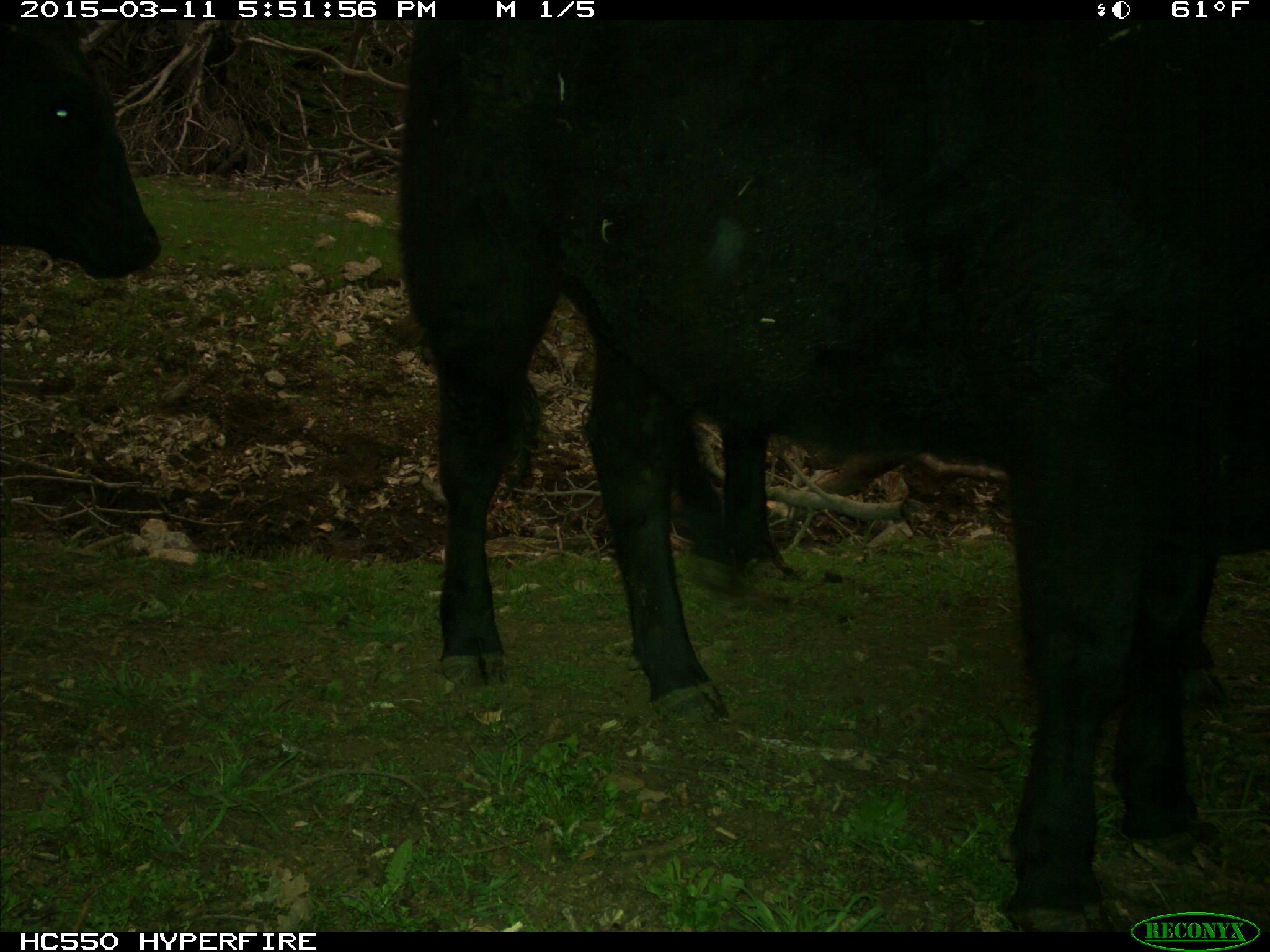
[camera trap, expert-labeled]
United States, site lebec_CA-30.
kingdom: Animalia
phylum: Chordata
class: Mammalia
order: Artiodactyla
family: Bovidae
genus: Bos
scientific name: Bos taurus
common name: domestic cow